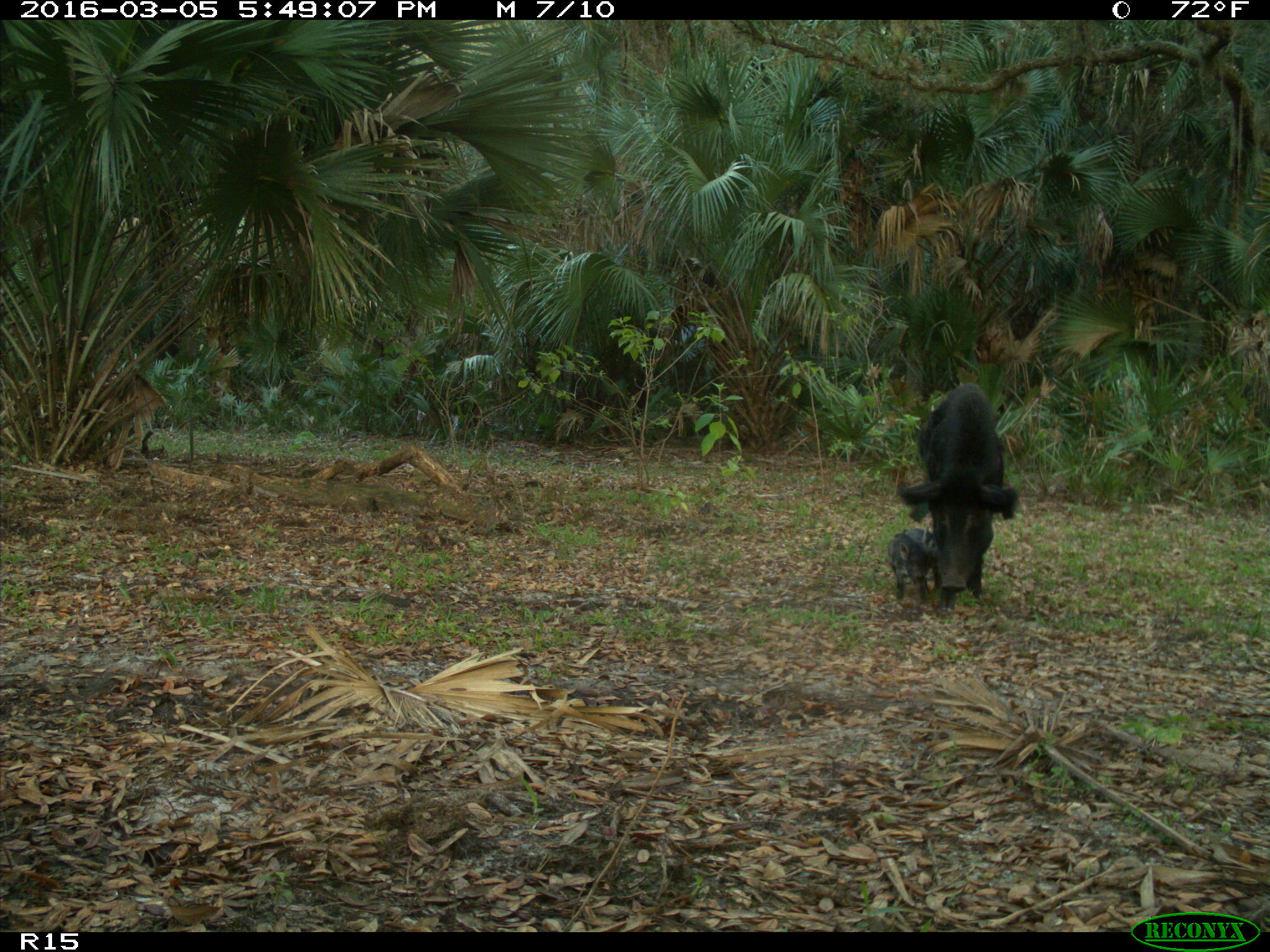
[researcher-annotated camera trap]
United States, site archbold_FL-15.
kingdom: Animalia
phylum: Chordata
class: Mammalia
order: Artiodactyla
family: Suidae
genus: Sus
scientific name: Sus scrofa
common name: wild boar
Sus scrofa (wild boar).